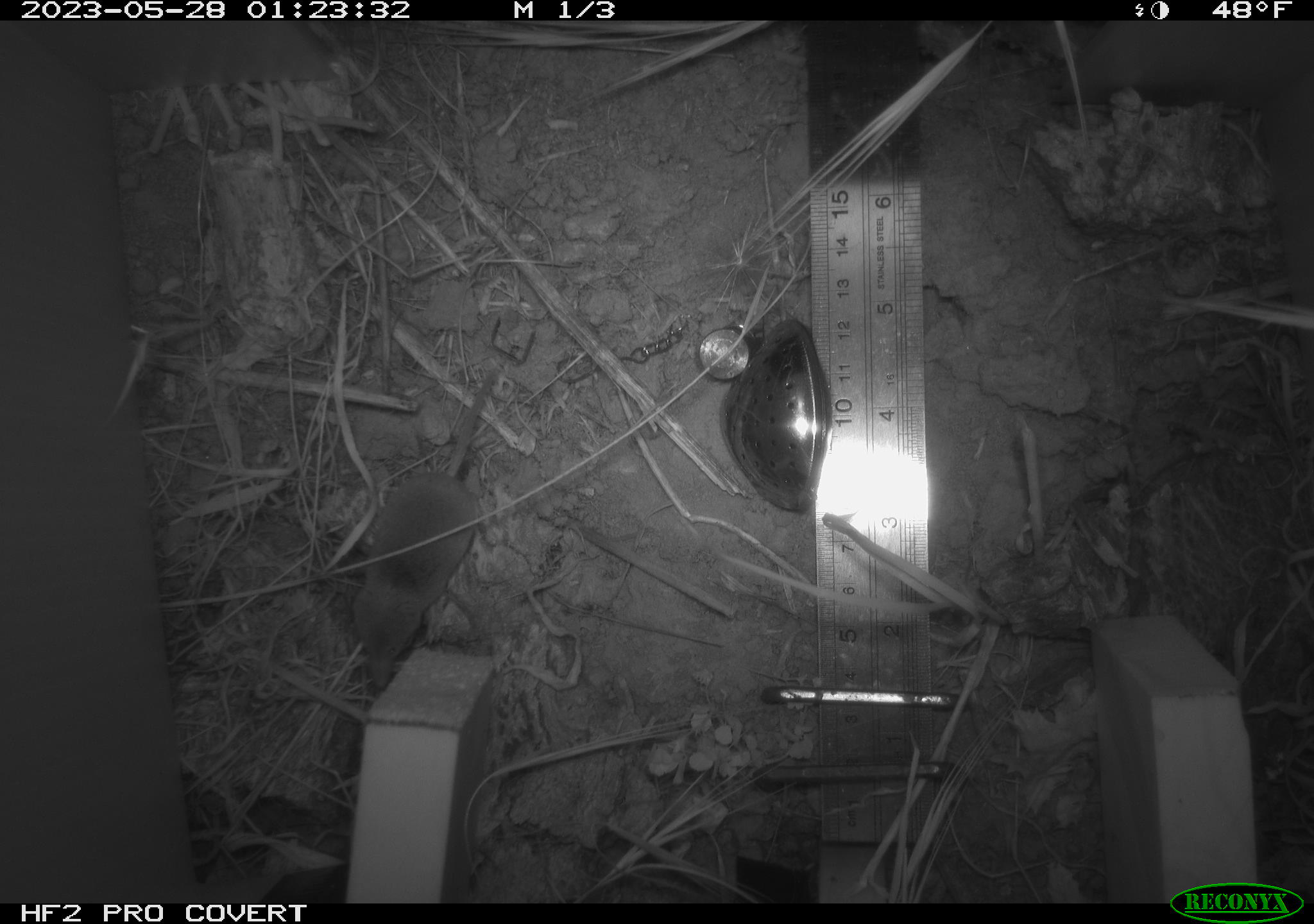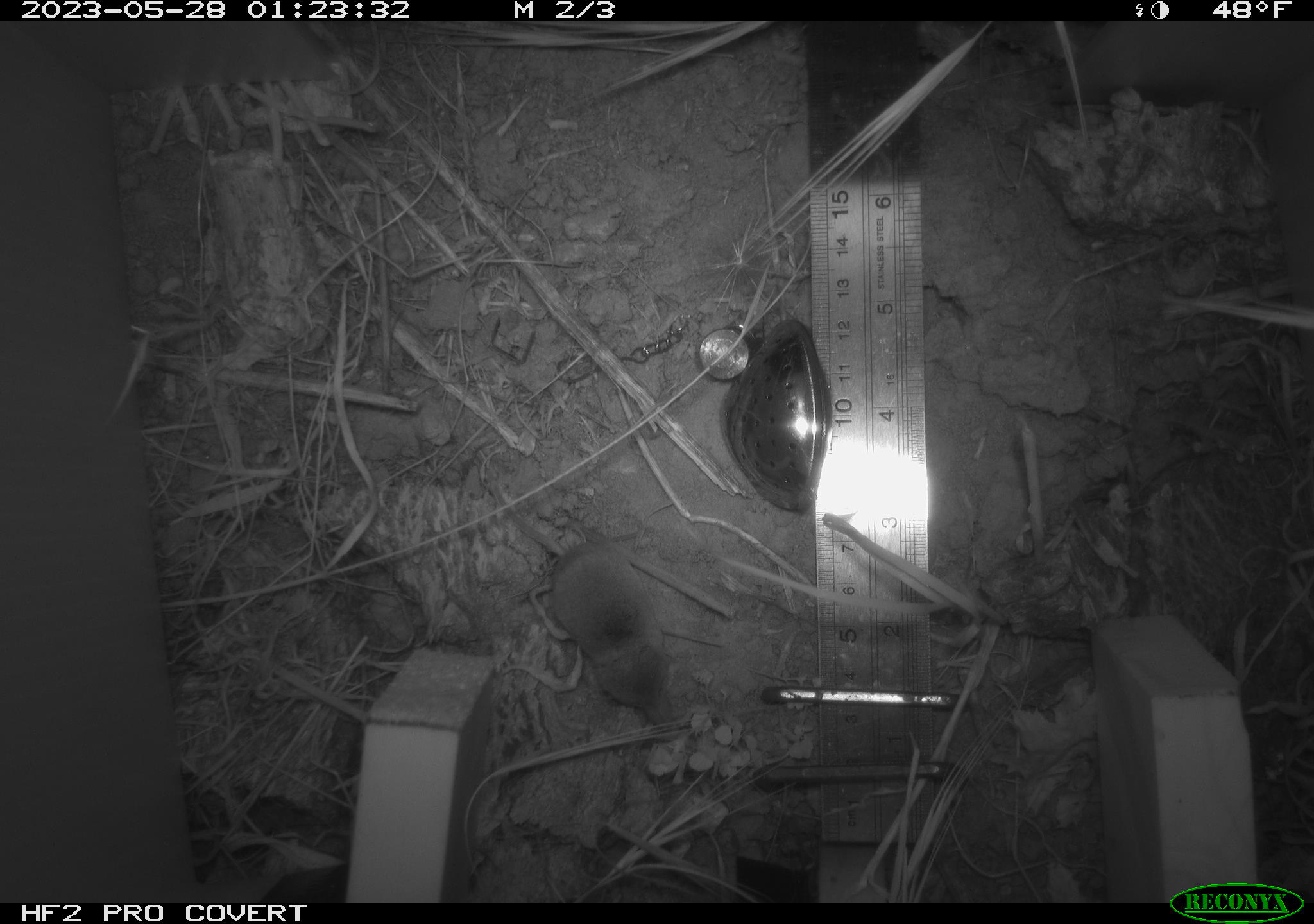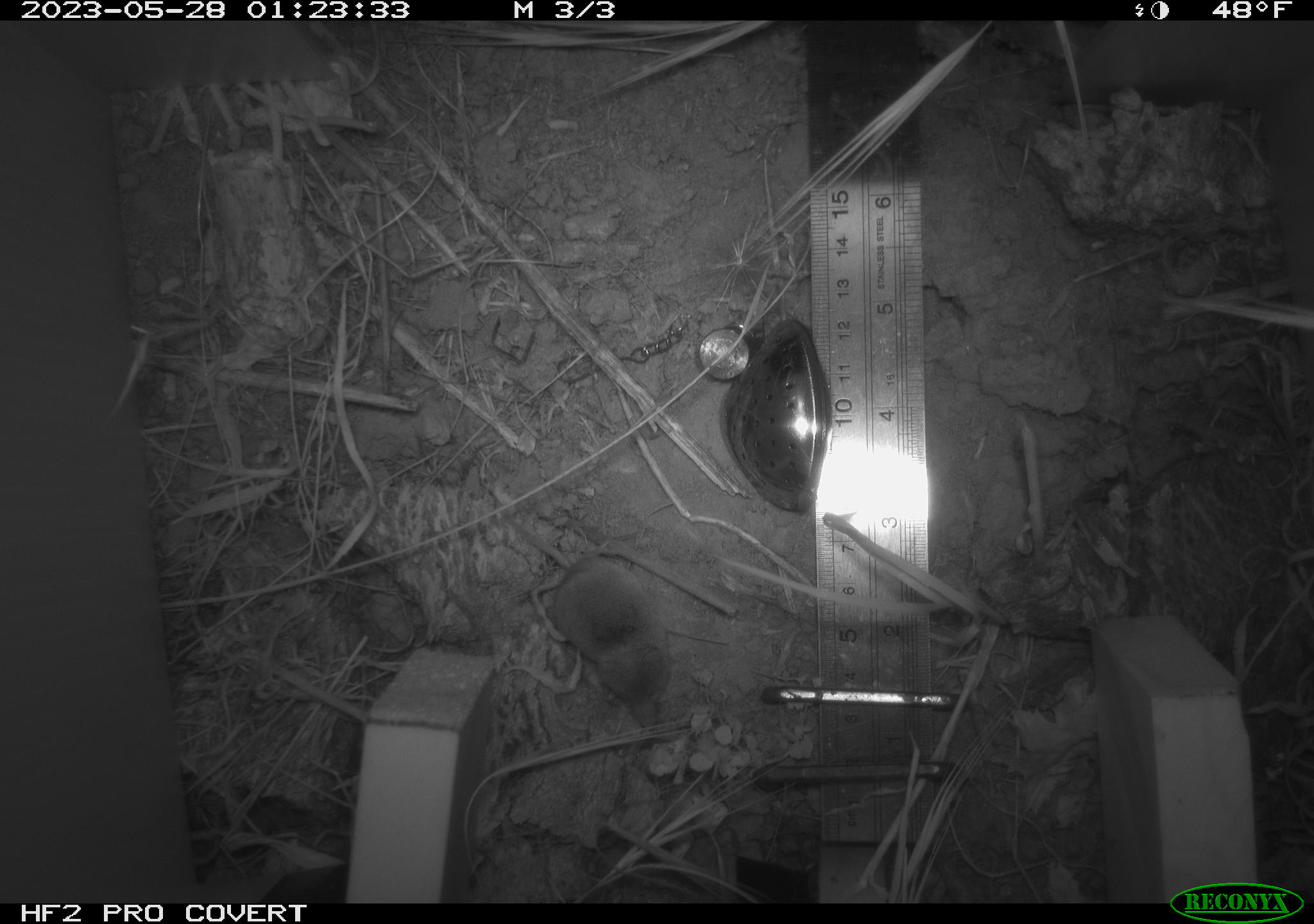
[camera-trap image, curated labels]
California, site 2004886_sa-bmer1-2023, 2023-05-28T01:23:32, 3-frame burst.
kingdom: Animalia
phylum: Chordata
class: Mammalia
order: Eulipotyphla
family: Soricidae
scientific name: Soricidae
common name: shrews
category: soricidae family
Soricidae family (shrews) (Soricidae).